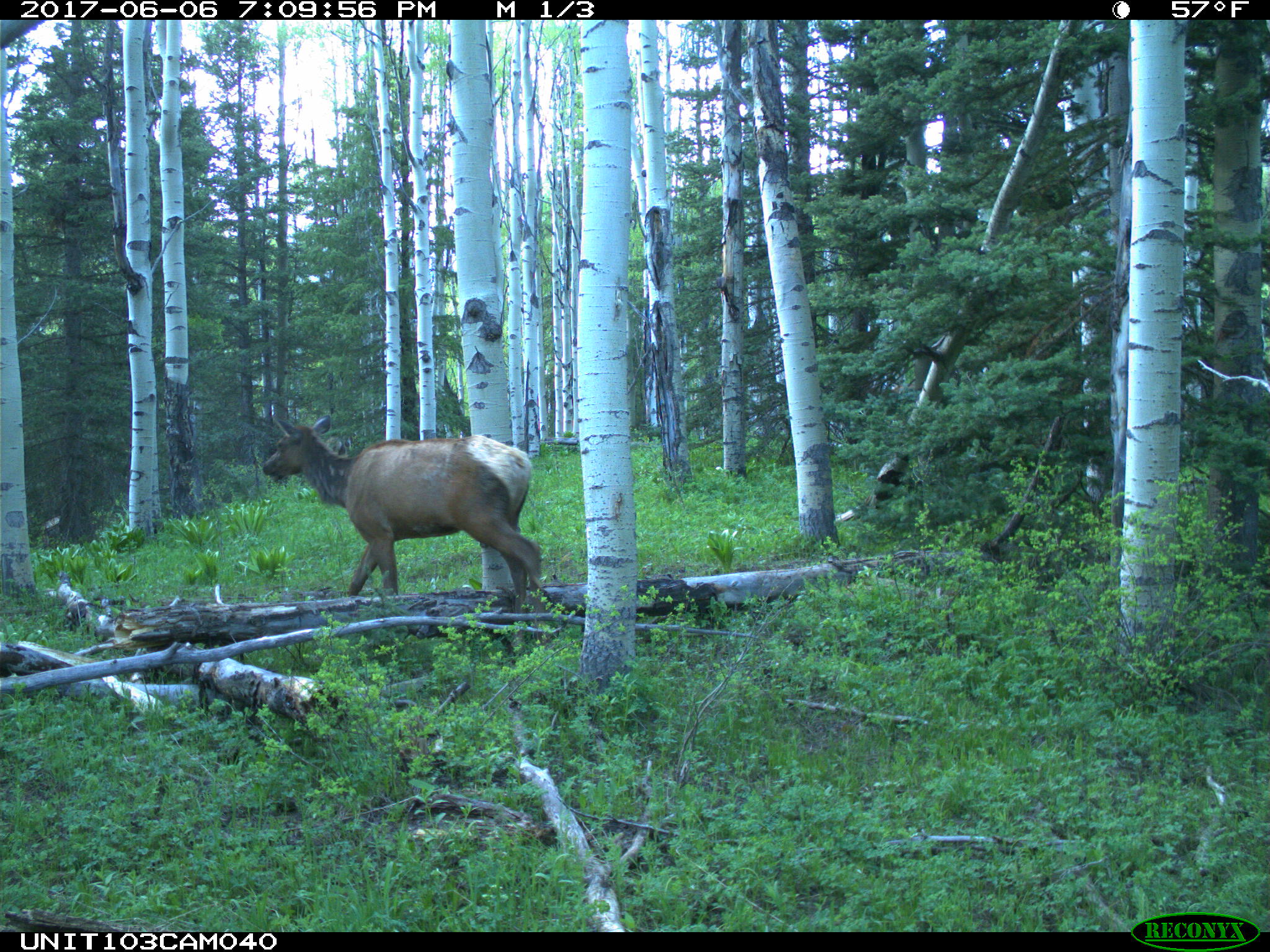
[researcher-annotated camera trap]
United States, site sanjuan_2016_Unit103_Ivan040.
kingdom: Animalia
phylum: Chordata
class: Mammalia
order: Artiodactyla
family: Cervidae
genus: Cervus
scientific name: Cervus elaphus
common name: red deer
Cervus elaphus (red deer).